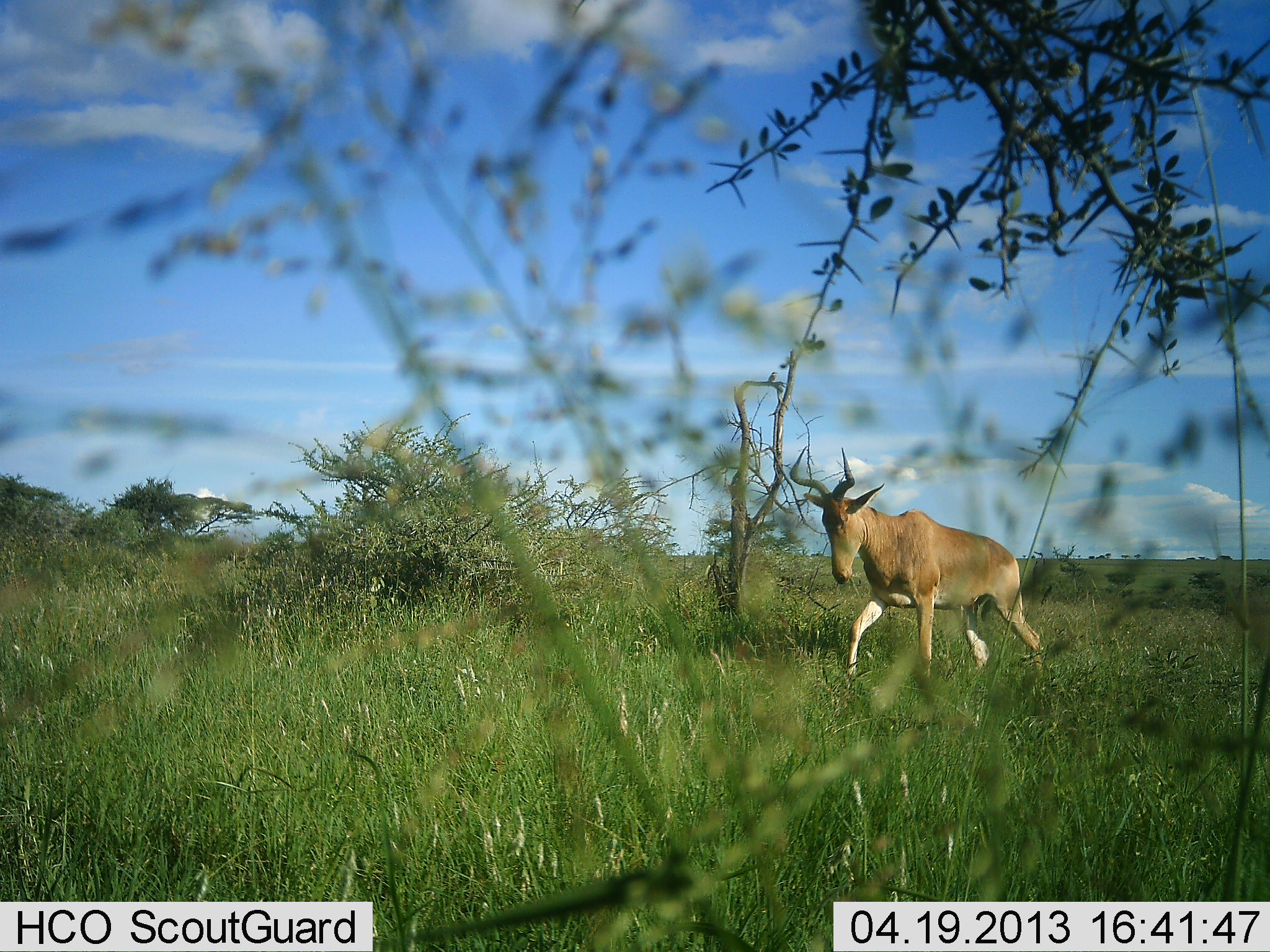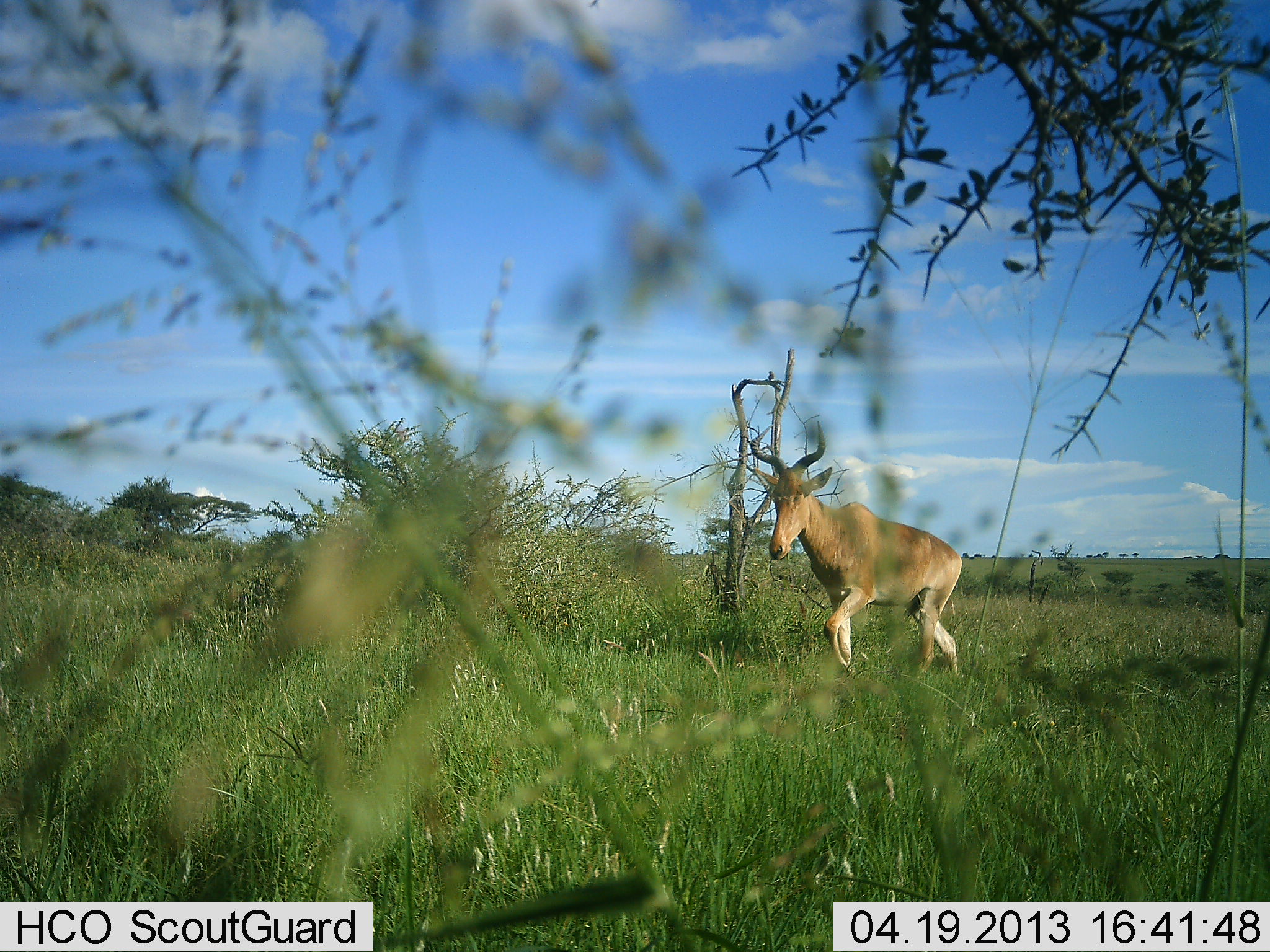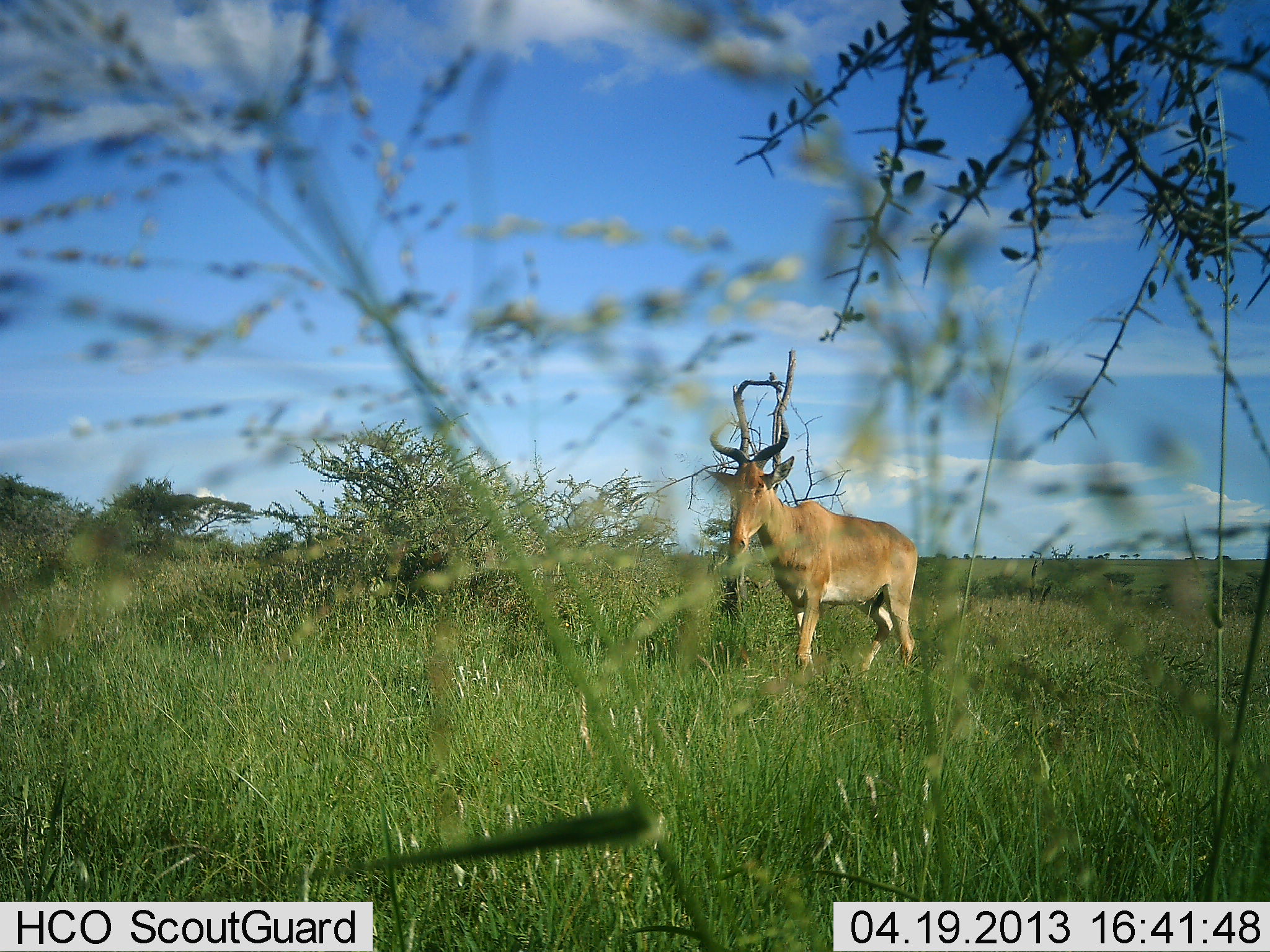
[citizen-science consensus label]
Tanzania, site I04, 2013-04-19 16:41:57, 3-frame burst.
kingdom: Animalia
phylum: Chordata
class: Mammalia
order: Artiodactyla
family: Bovidae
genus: Alcelaphus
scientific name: Alcelaphus buselaphus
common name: hartebeest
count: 1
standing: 5%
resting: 0%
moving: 95%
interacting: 0%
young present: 0%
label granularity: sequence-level